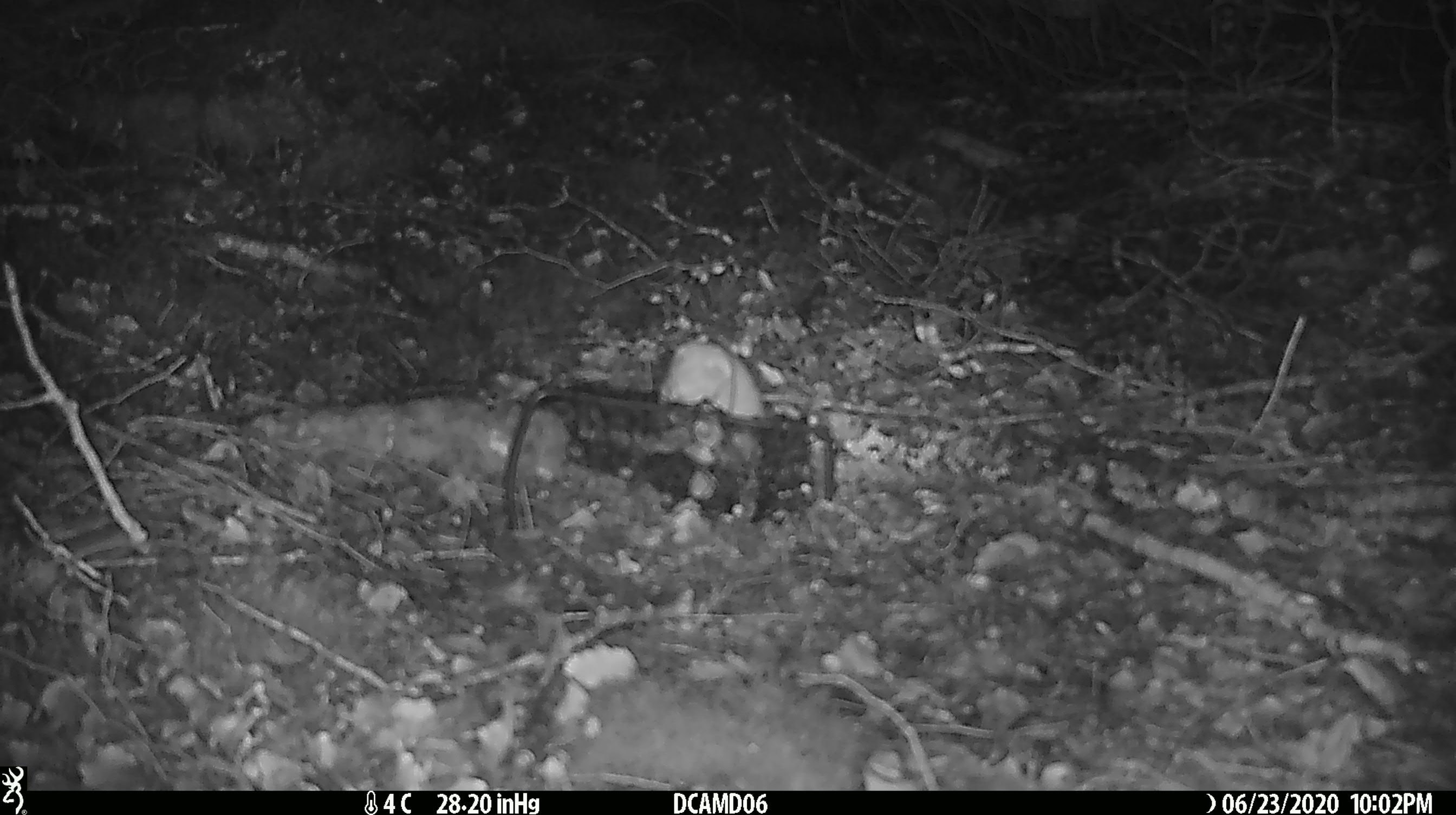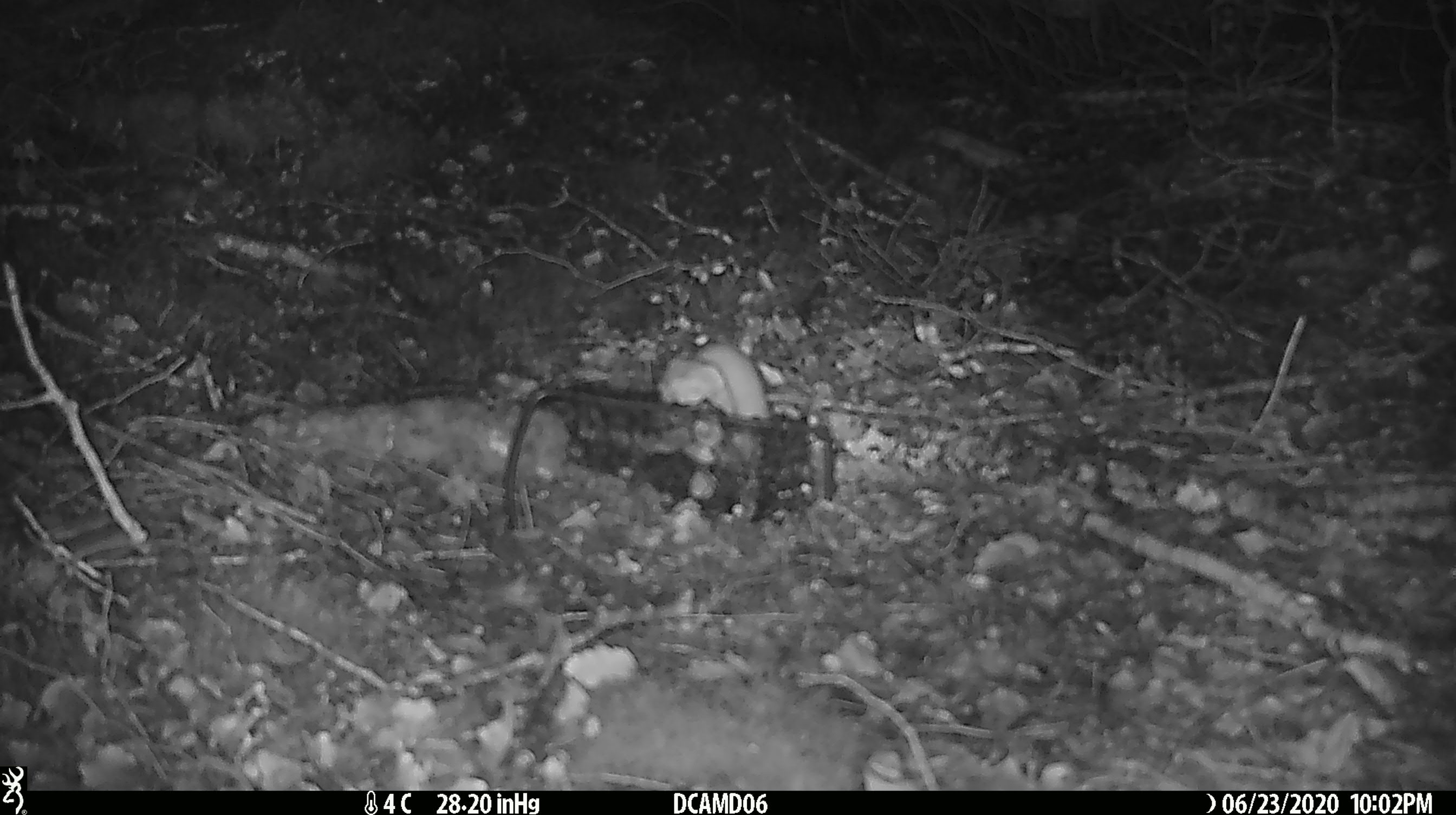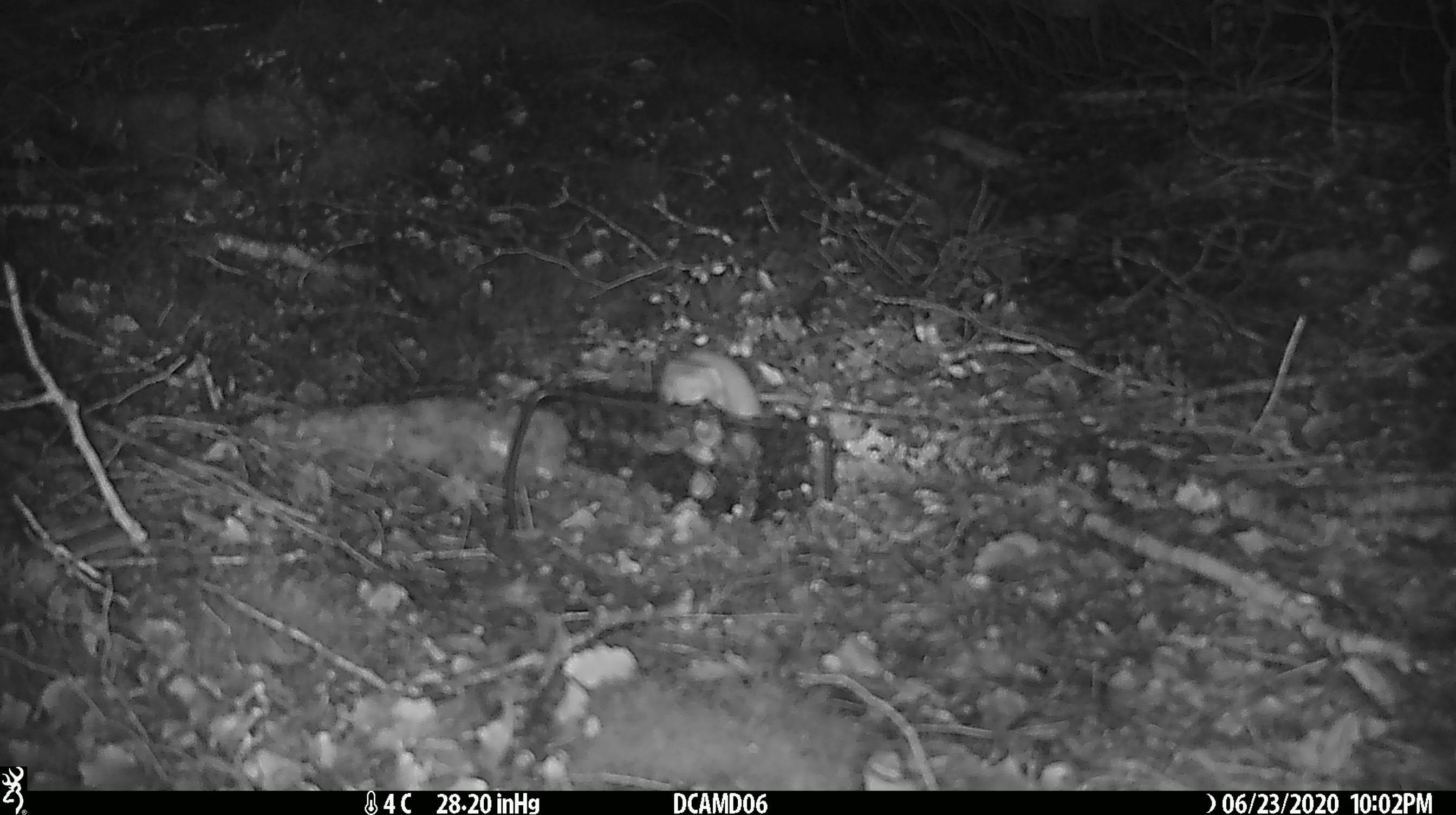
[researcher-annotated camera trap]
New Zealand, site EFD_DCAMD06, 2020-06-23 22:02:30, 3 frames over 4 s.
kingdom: Animalia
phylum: Chordata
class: Mammalia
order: Carnivora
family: Mustelidae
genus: Mustela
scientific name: Mustela nivalis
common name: least weasel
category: weasel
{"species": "weasel (least weasel) (Mustela nivalis)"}